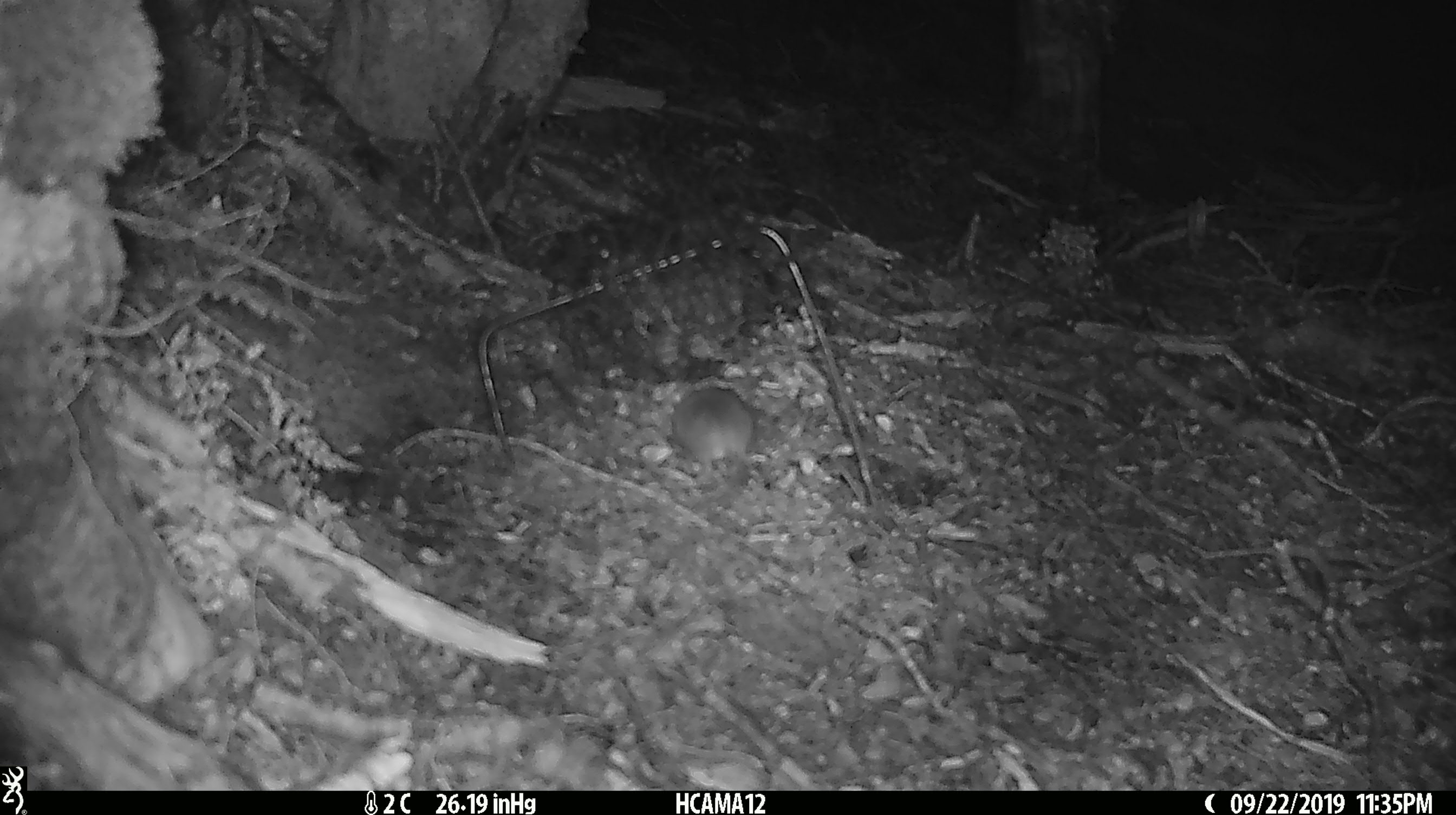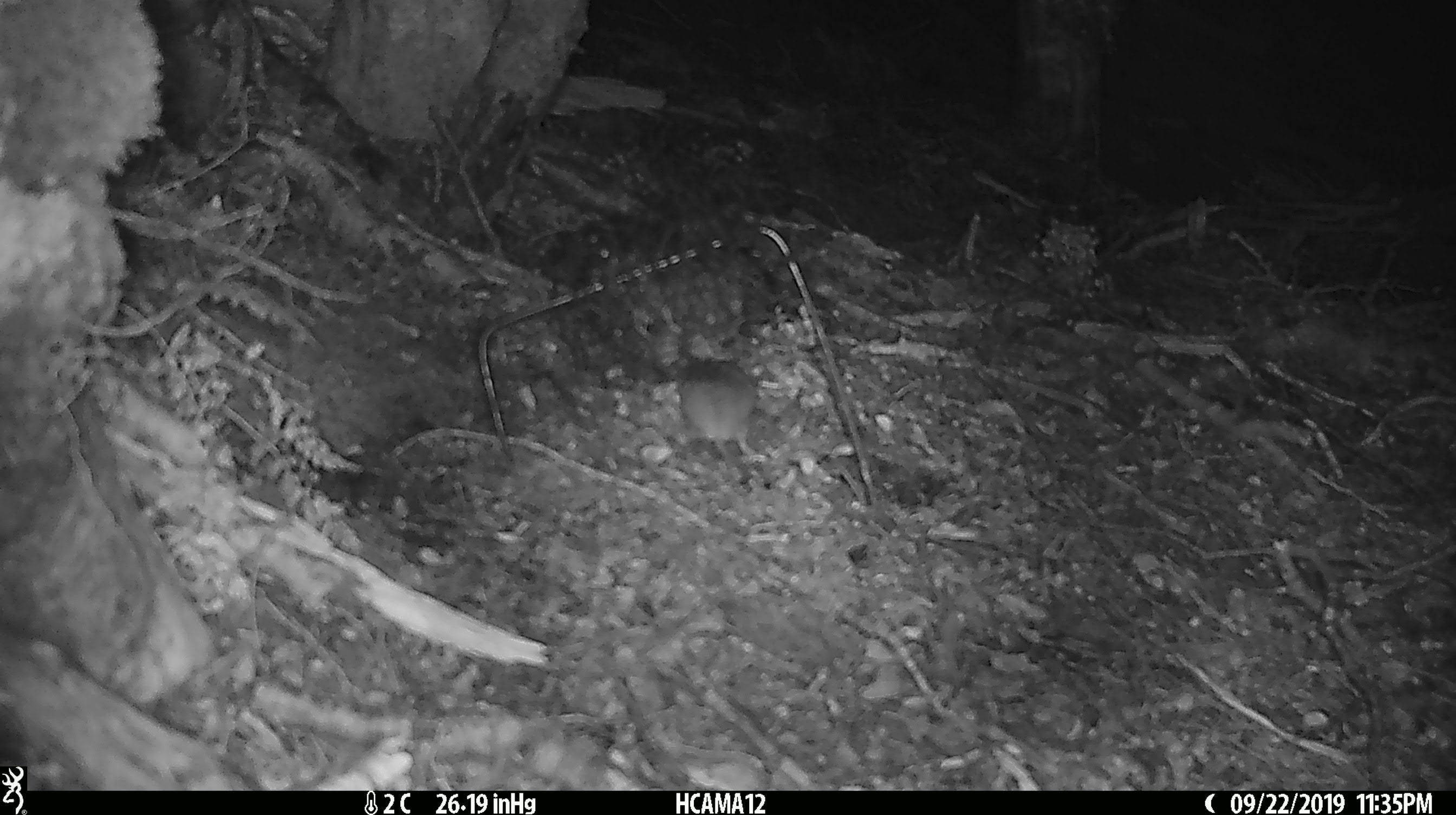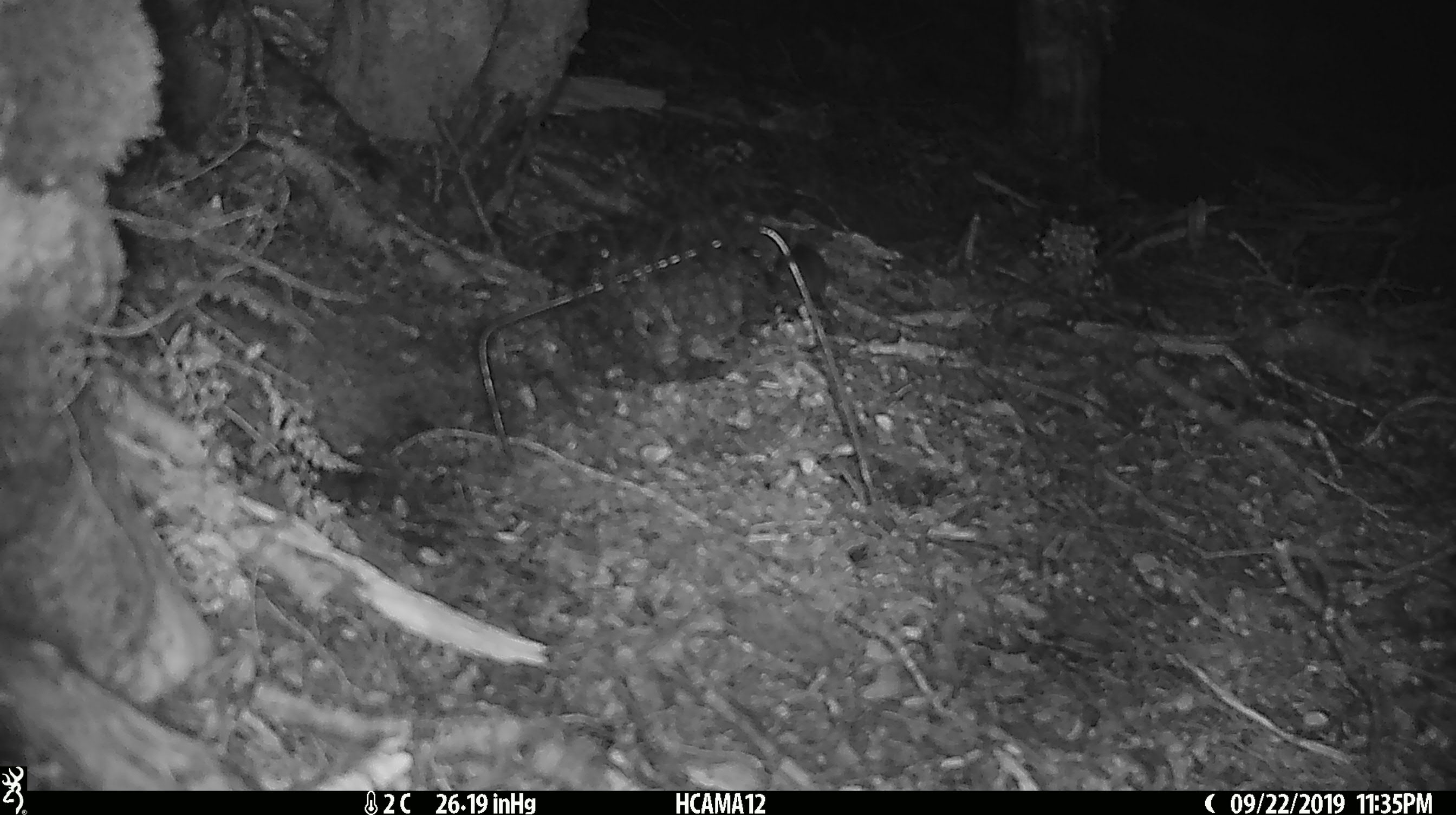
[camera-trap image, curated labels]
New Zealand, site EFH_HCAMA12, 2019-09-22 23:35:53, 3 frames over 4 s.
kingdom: Animalia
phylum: Chordata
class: Mammalia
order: Rodentia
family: Muridae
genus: Mus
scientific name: Mus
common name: mouse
Mouse (Mus).